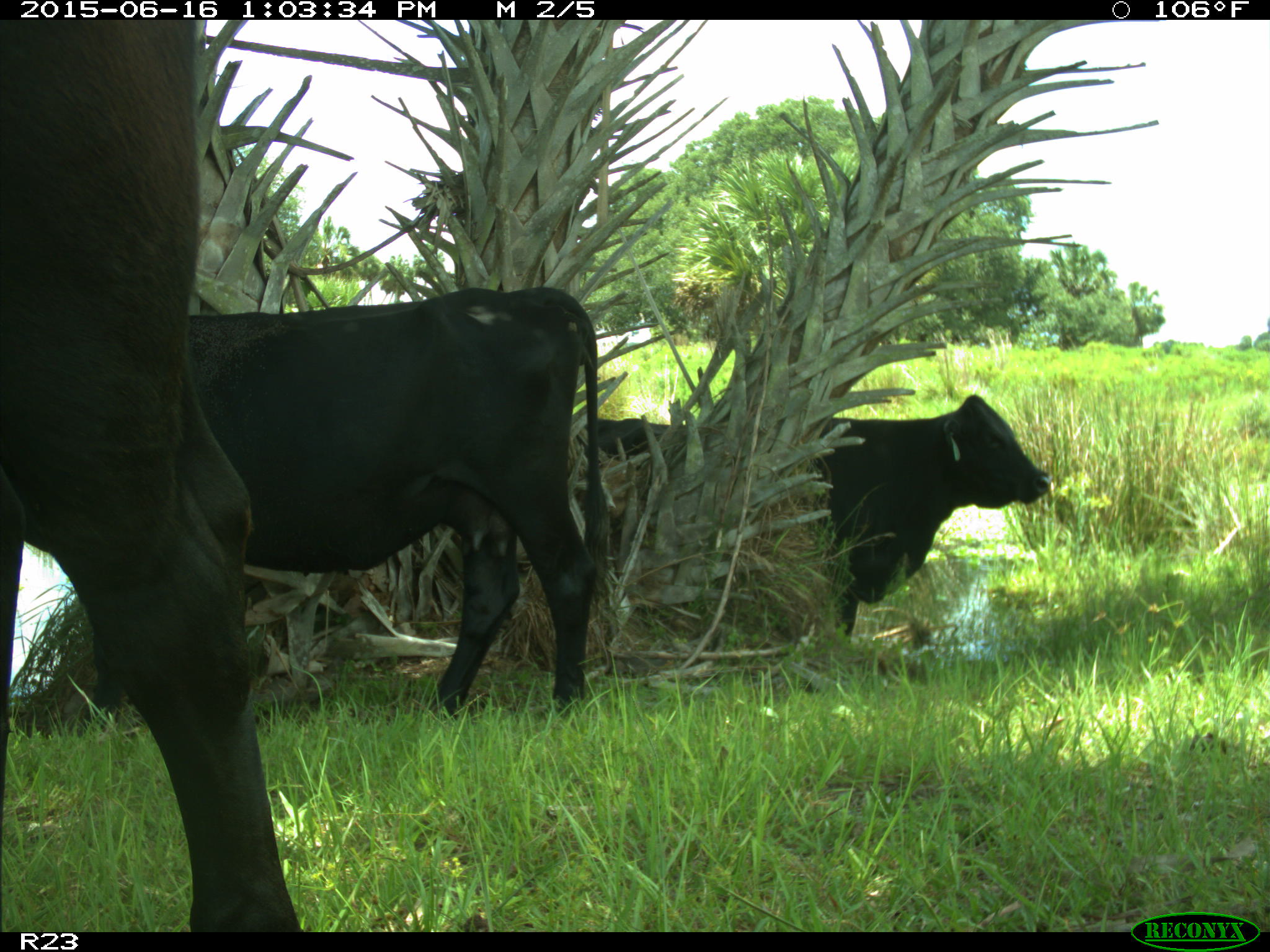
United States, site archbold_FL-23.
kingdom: Animalia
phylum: Chordata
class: Mammalia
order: Artiodactyla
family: Bovidae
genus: Bos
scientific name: Bos taurus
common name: domestic cow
Bos taurus (domestic cow).